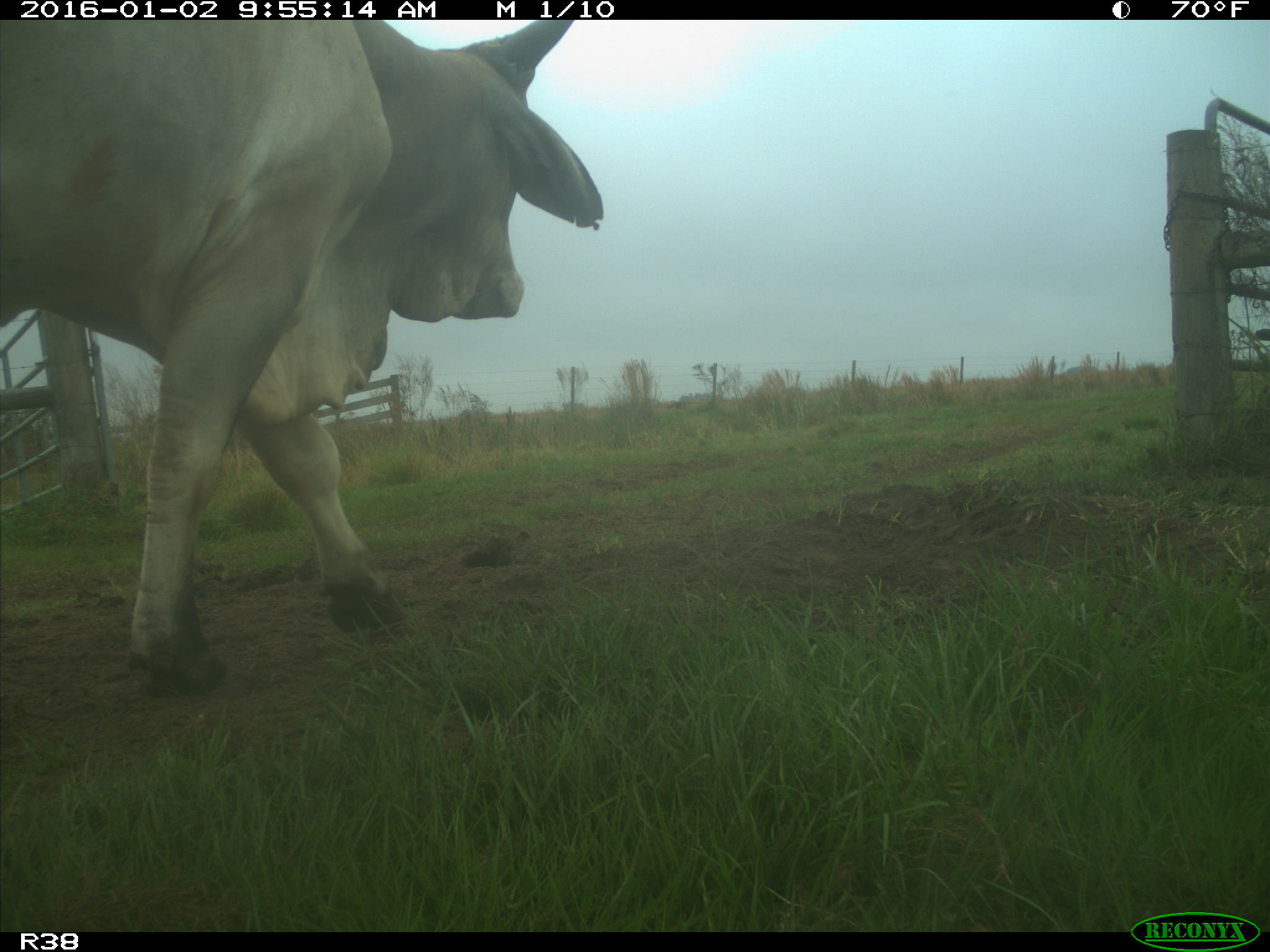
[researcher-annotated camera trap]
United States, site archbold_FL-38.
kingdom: Animalia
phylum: Chordata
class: Mammalia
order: Artiodactyla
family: Bovidae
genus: Bos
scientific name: Bos taurus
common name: domestic cow